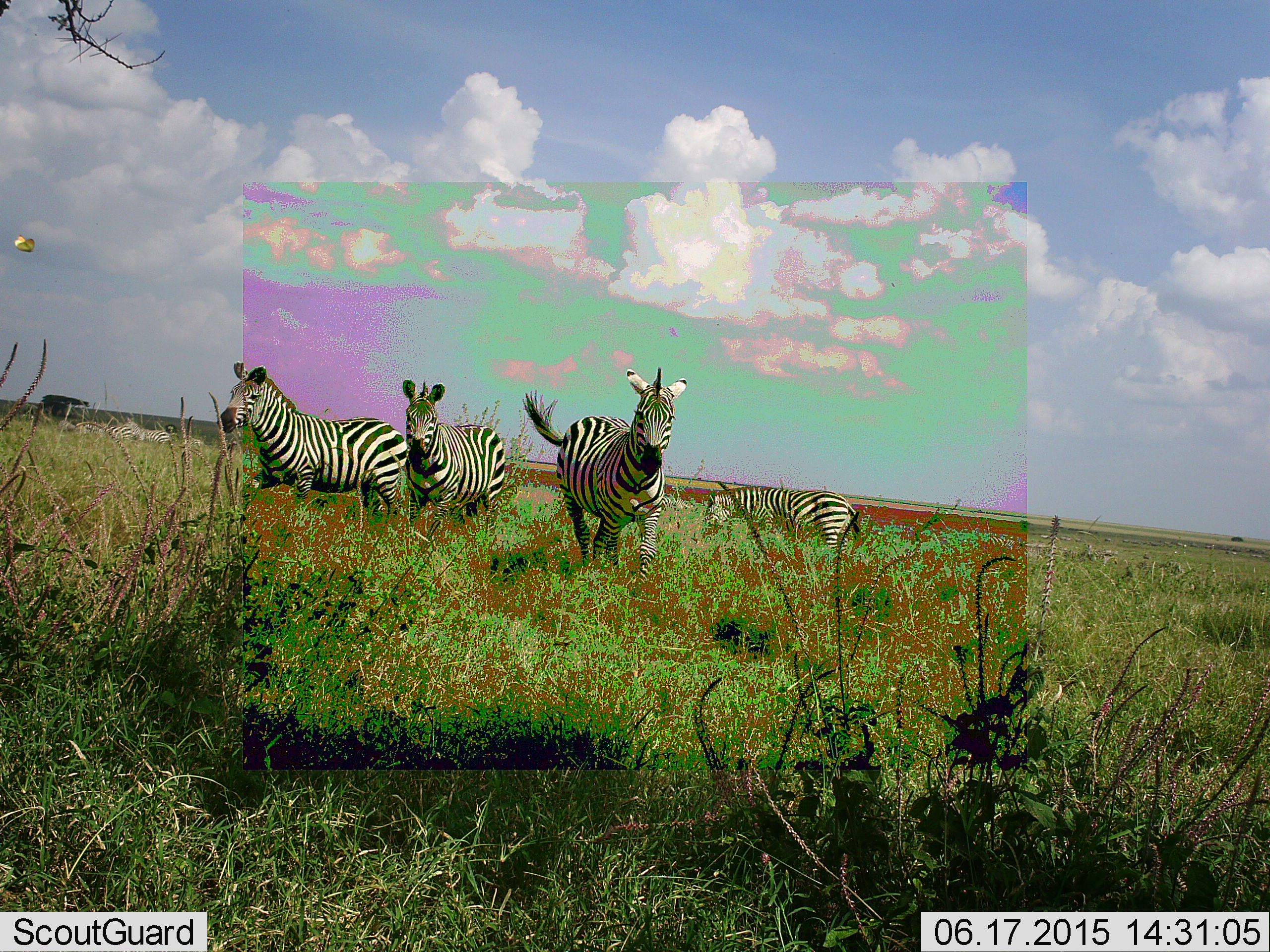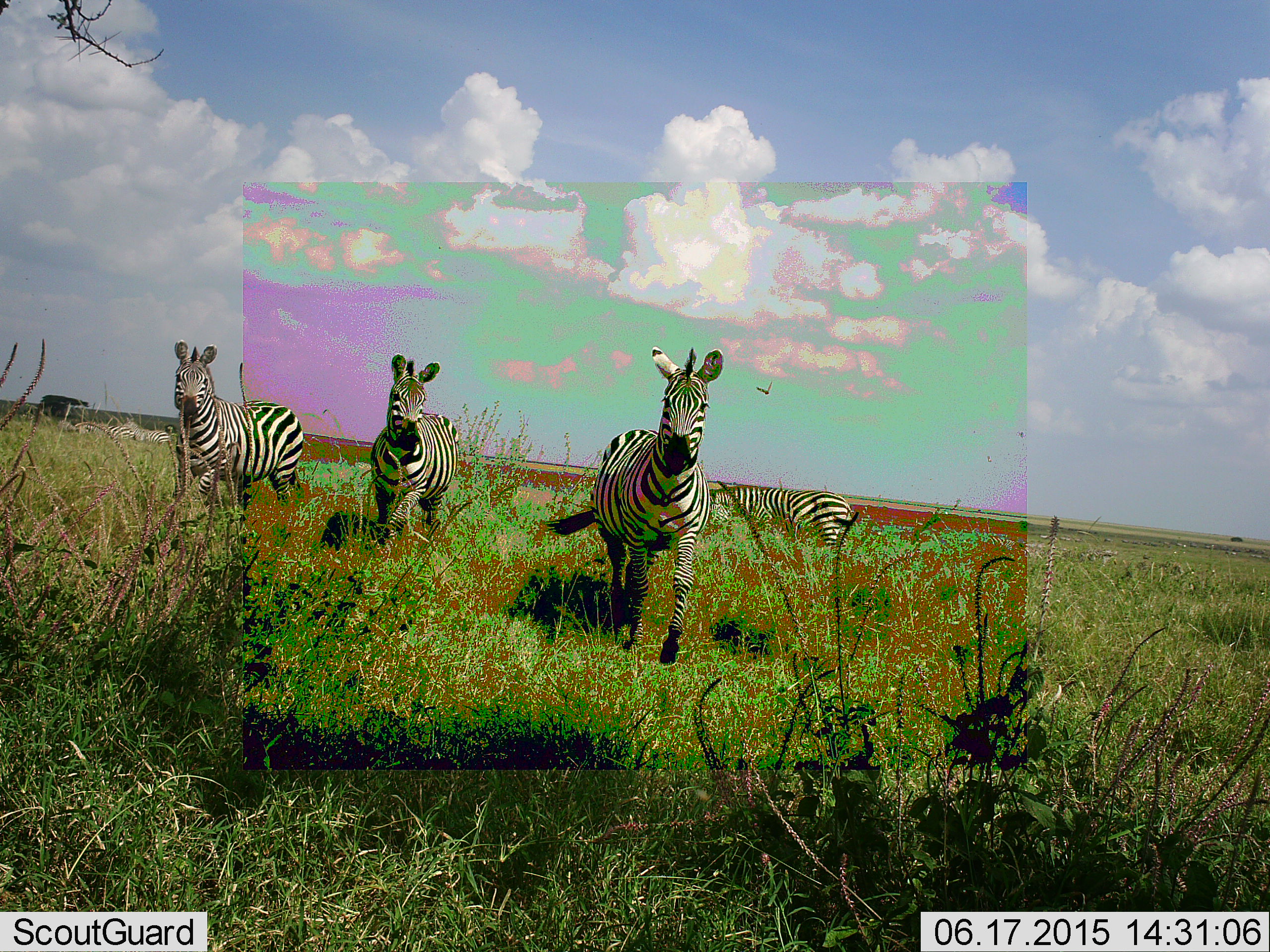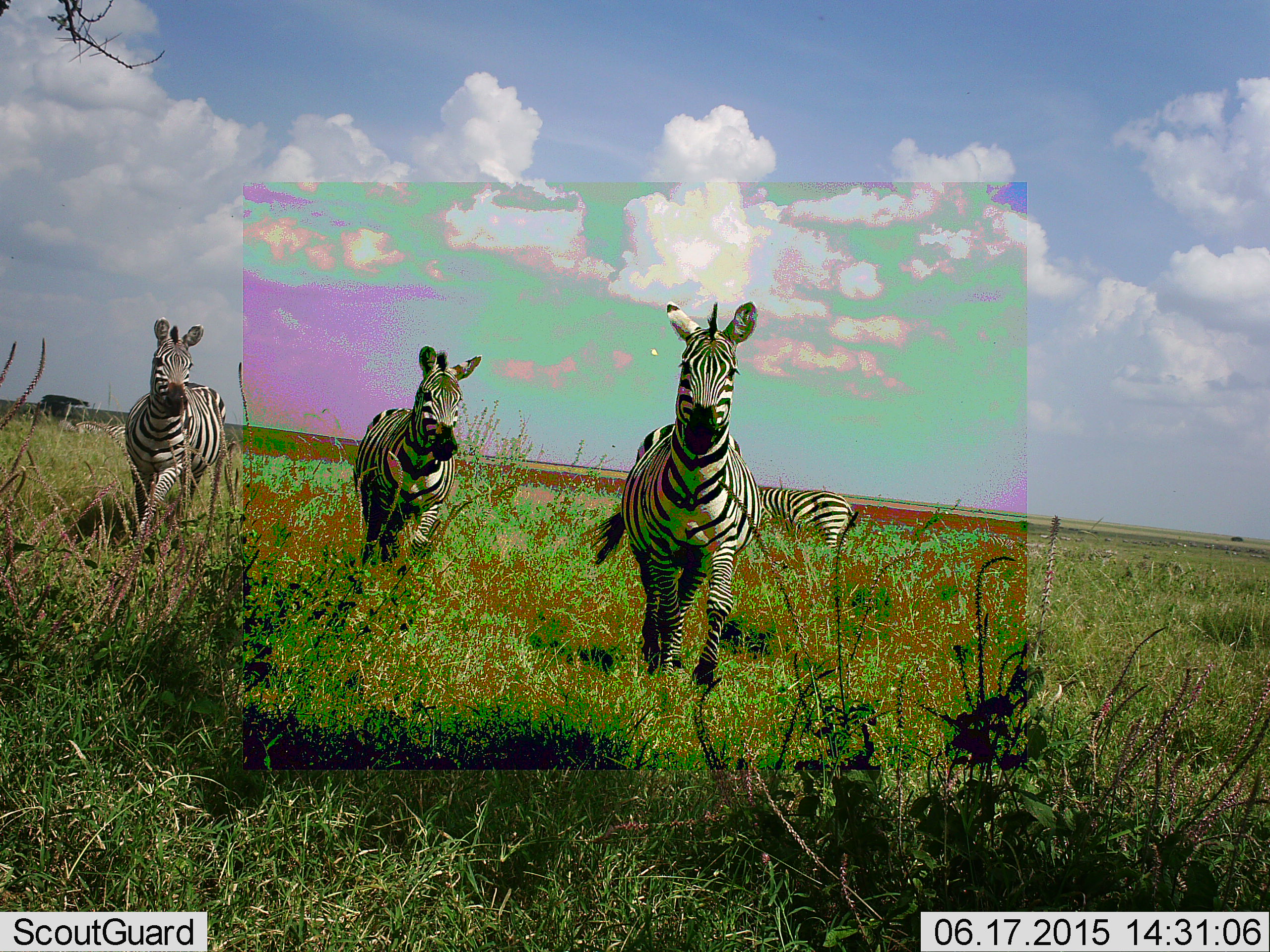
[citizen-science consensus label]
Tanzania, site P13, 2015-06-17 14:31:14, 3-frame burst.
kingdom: Animalia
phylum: Chordata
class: Mammalia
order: Perissodactyla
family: Equidae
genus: Equus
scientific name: Equus quagga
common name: plains zebra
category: zebra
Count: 4.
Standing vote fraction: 71%.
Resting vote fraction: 0%.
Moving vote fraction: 79%.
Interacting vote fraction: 0%.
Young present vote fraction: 0%.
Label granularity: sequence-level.